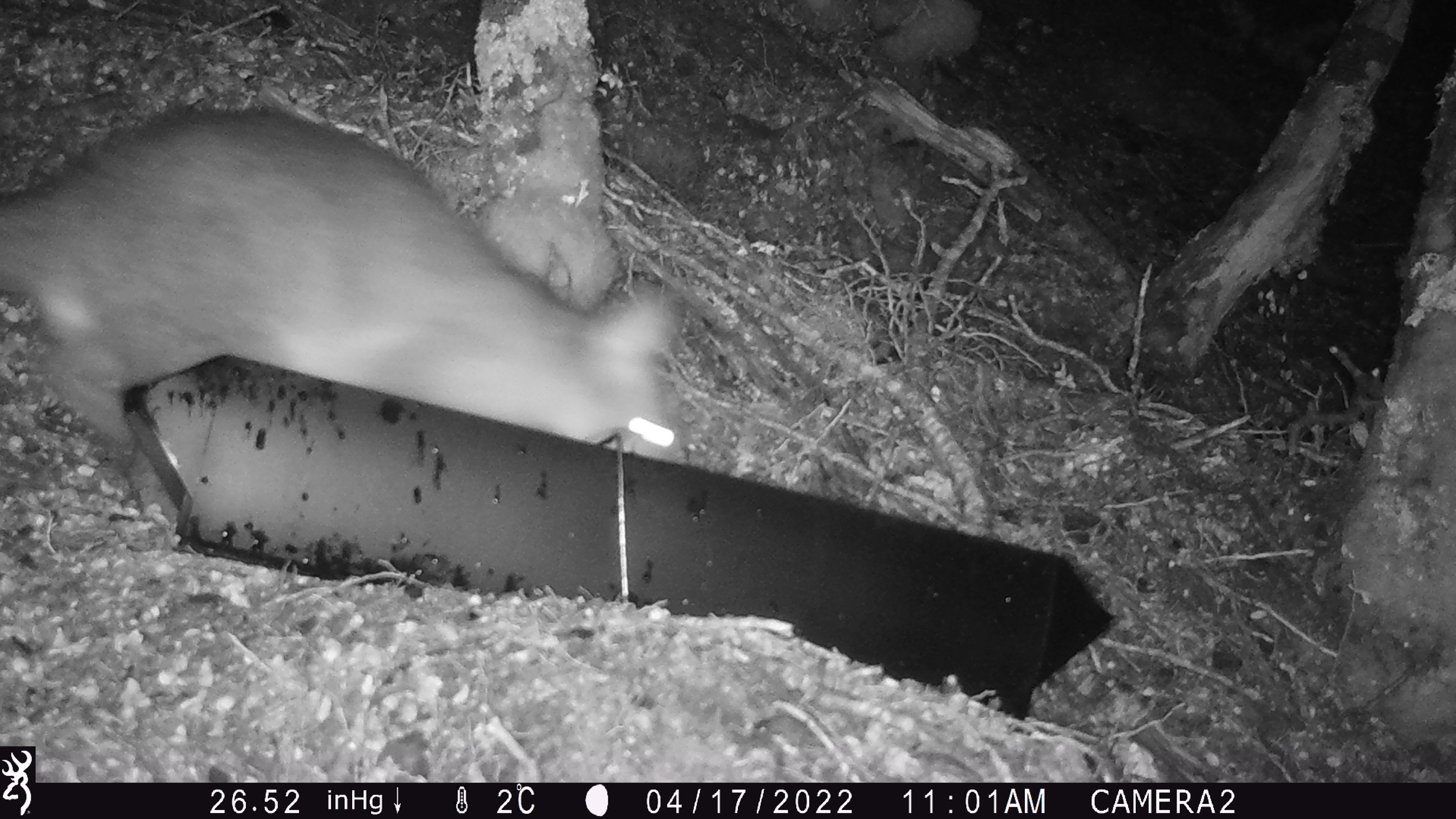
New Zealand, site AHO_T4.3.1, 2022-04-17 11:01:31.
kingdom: Animalia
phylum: Chordata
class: Mammalia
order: Diprotodontia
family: Phalangeridae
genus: Trichosurus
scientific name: Trichosurus vulpecula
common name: common brushtail possum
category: possum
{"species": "possum (common brushtail possum) (Trichosurus vulpecula)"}